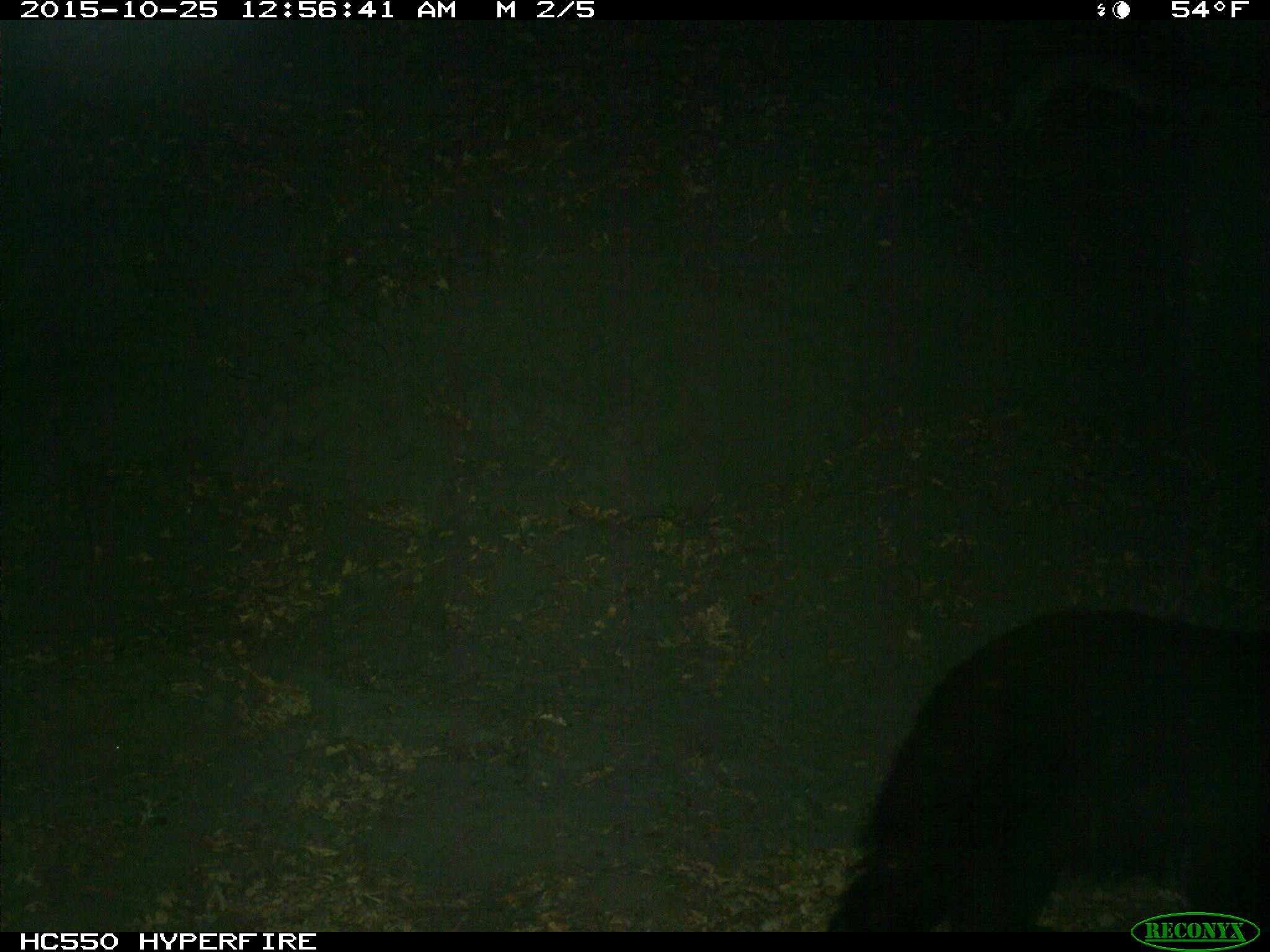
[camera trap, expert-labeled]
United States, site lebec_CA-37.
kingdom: Animalia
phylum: Chordata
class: Mammalia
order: Carnivora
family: Ursidae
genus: Ursus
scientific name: Ursus americanus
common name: american black bear